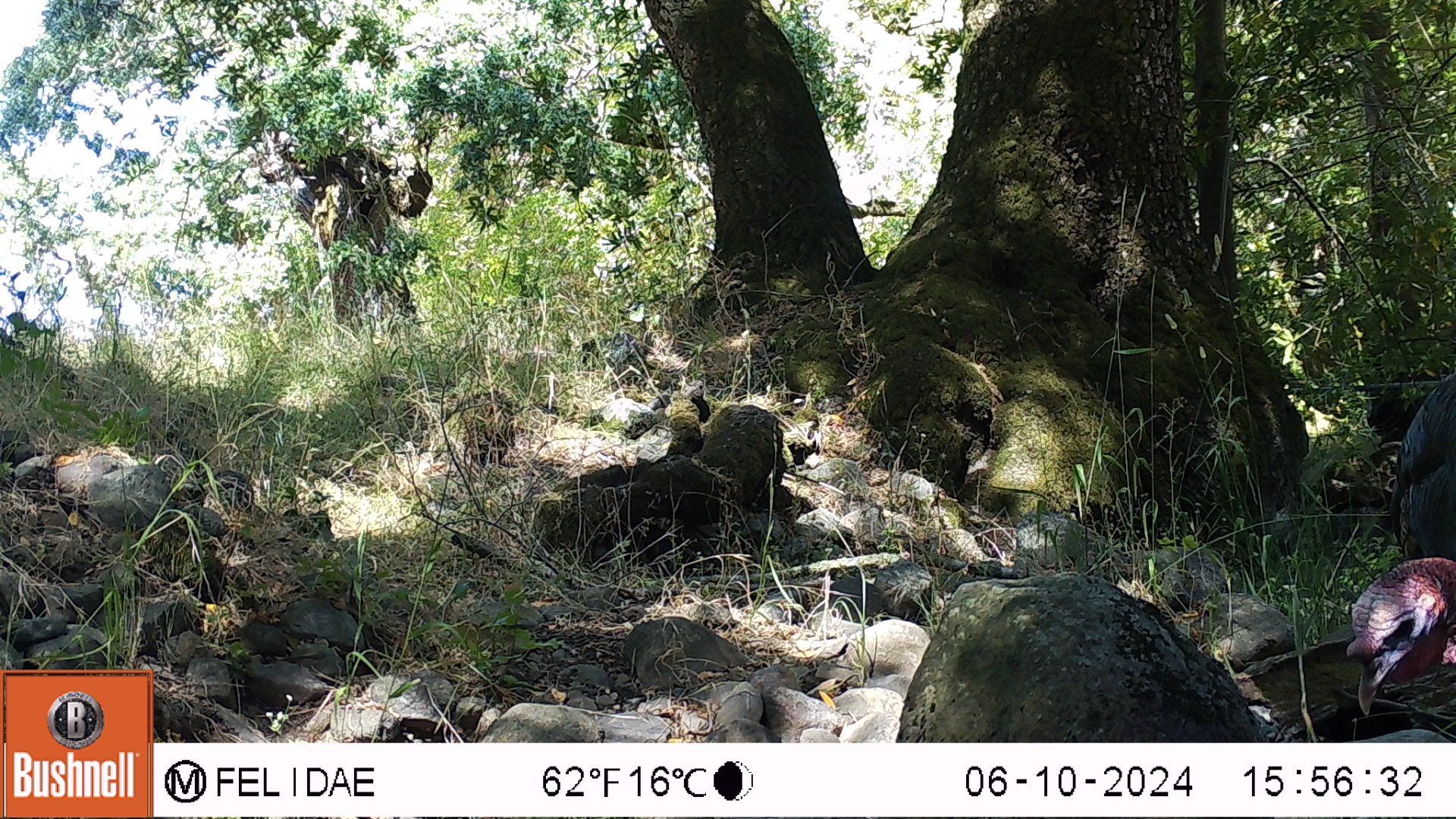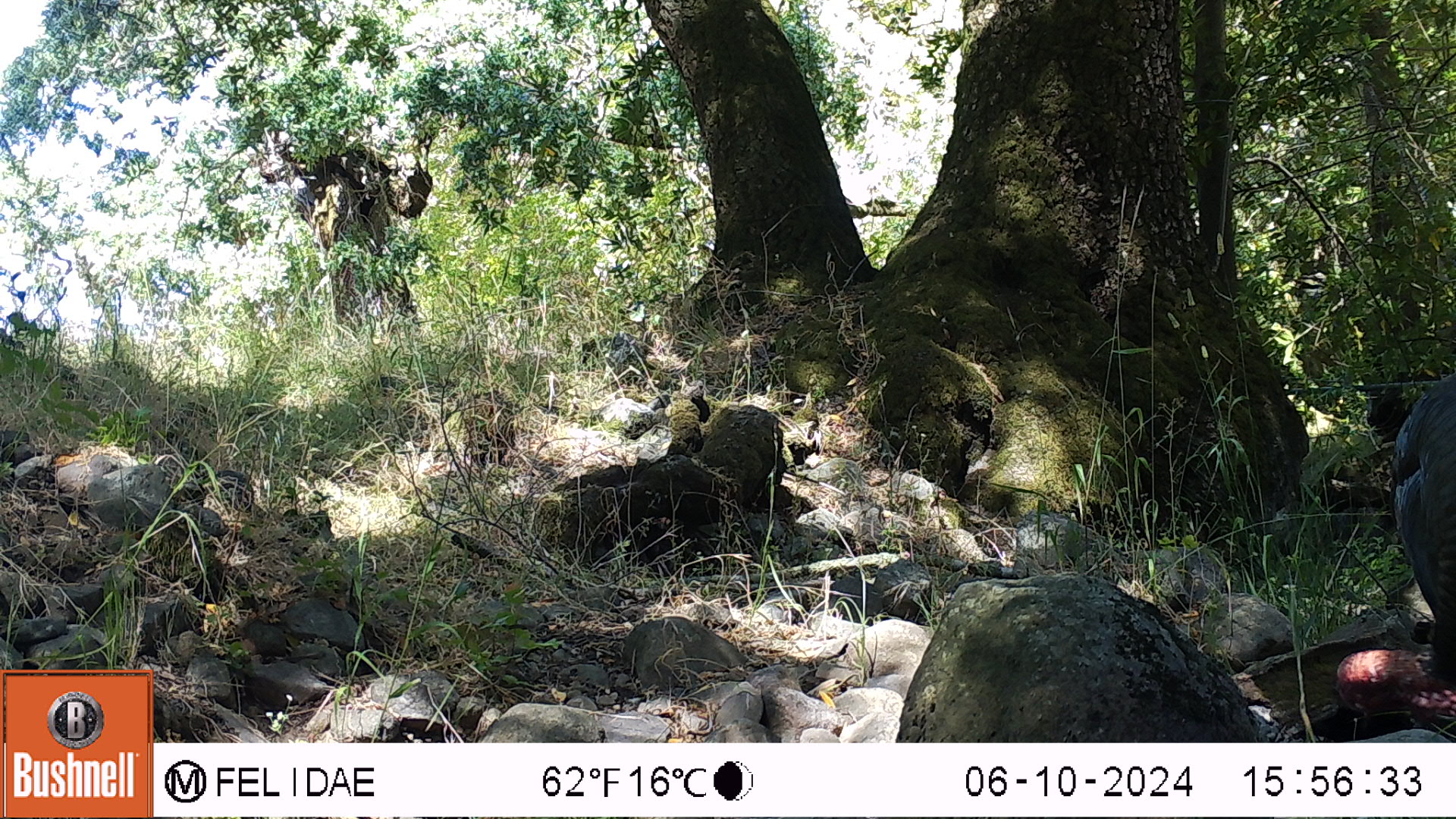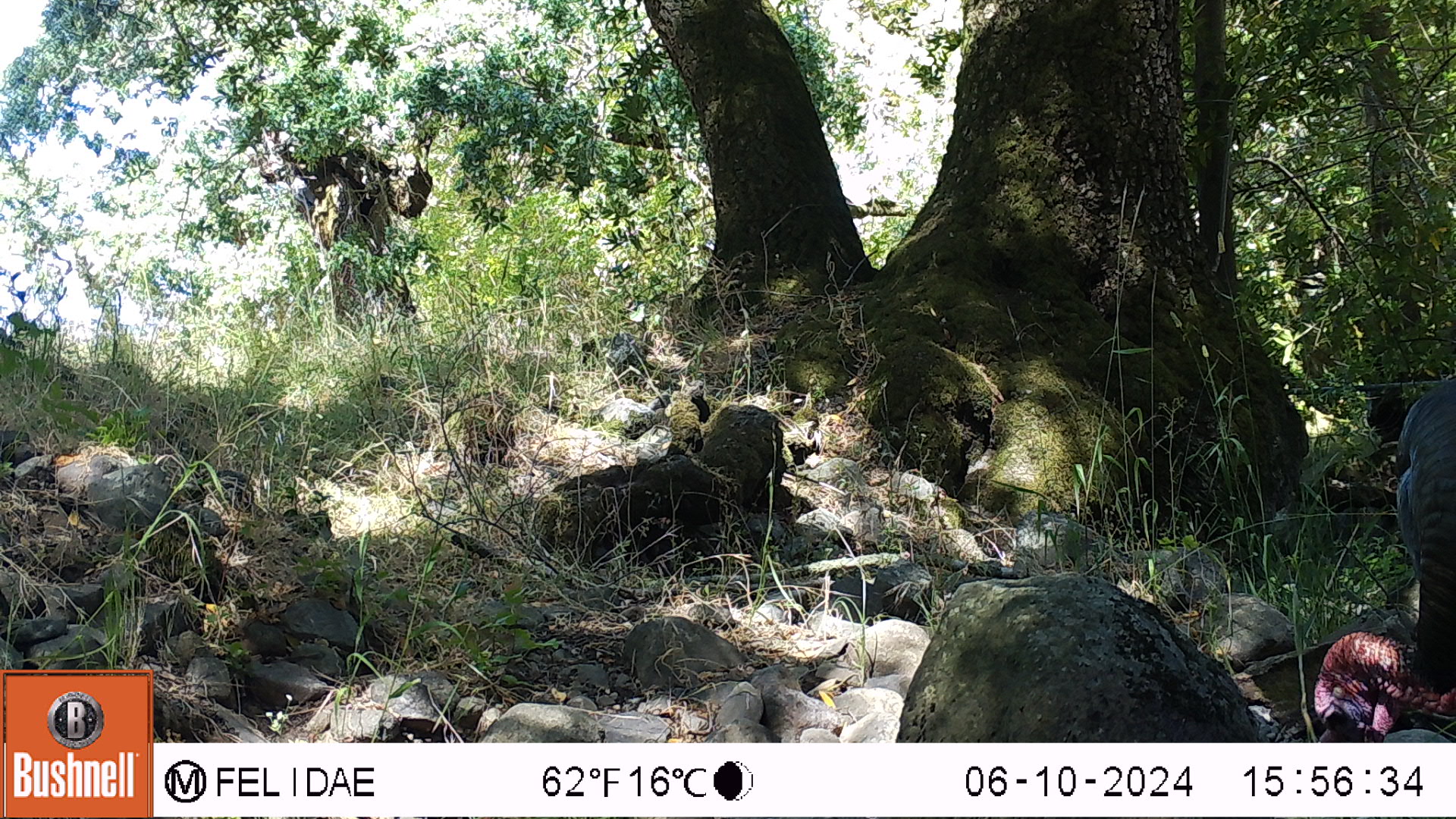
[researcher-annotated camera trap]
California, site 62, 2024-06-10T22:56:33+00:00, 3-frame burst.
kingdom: Animalia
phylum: Chordata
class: Aves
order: Galliformes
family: Phasianidae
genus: Meleagris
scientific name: Meleagris gallopavo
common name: turkey